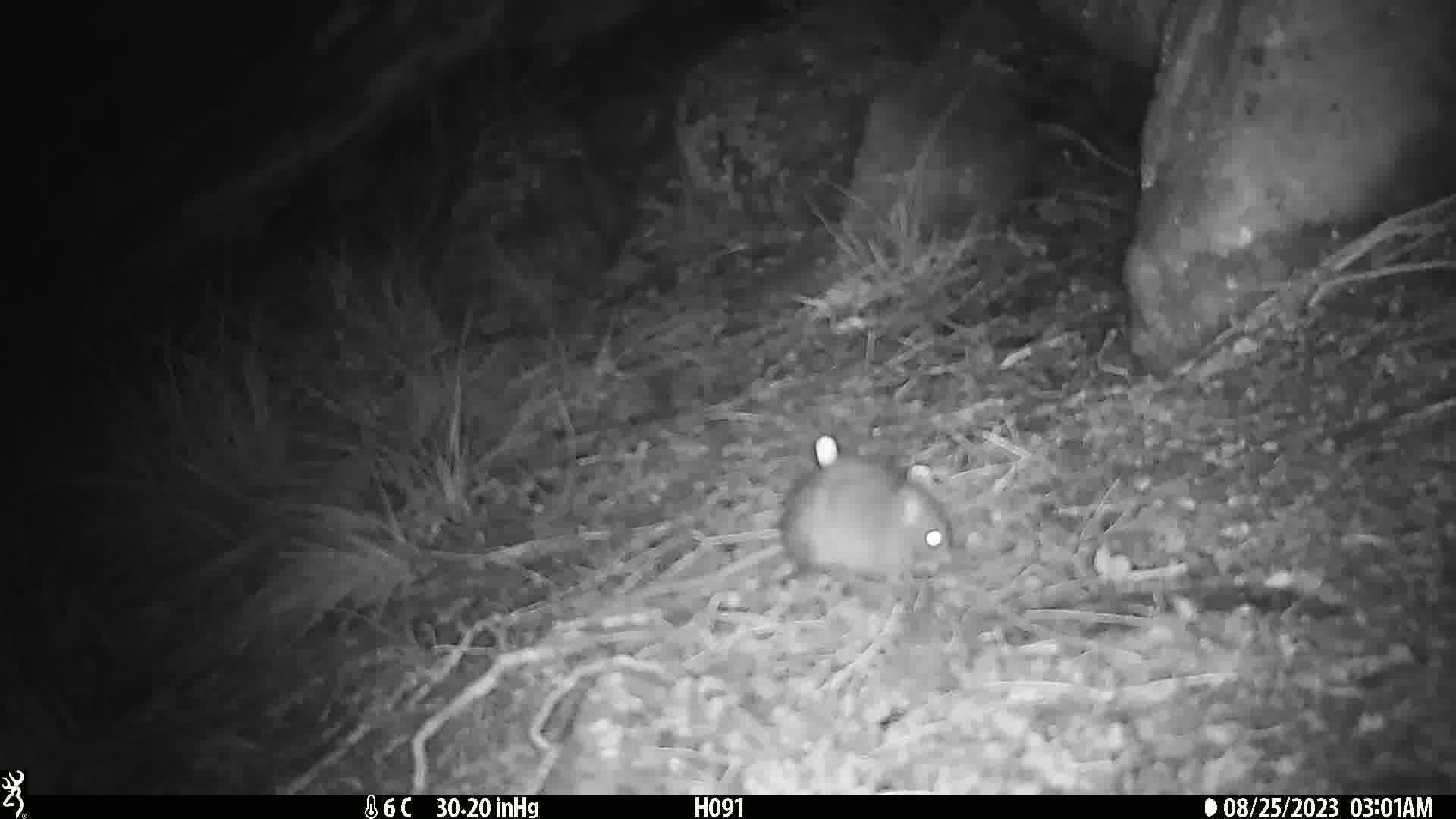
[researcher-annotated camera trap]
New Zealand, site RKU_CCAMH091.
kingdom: Animalia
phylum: Chordata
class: Mammalia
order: Rodentia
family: Muridae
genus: Rattus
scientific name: Rattus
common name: rat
Rat (Rattus).